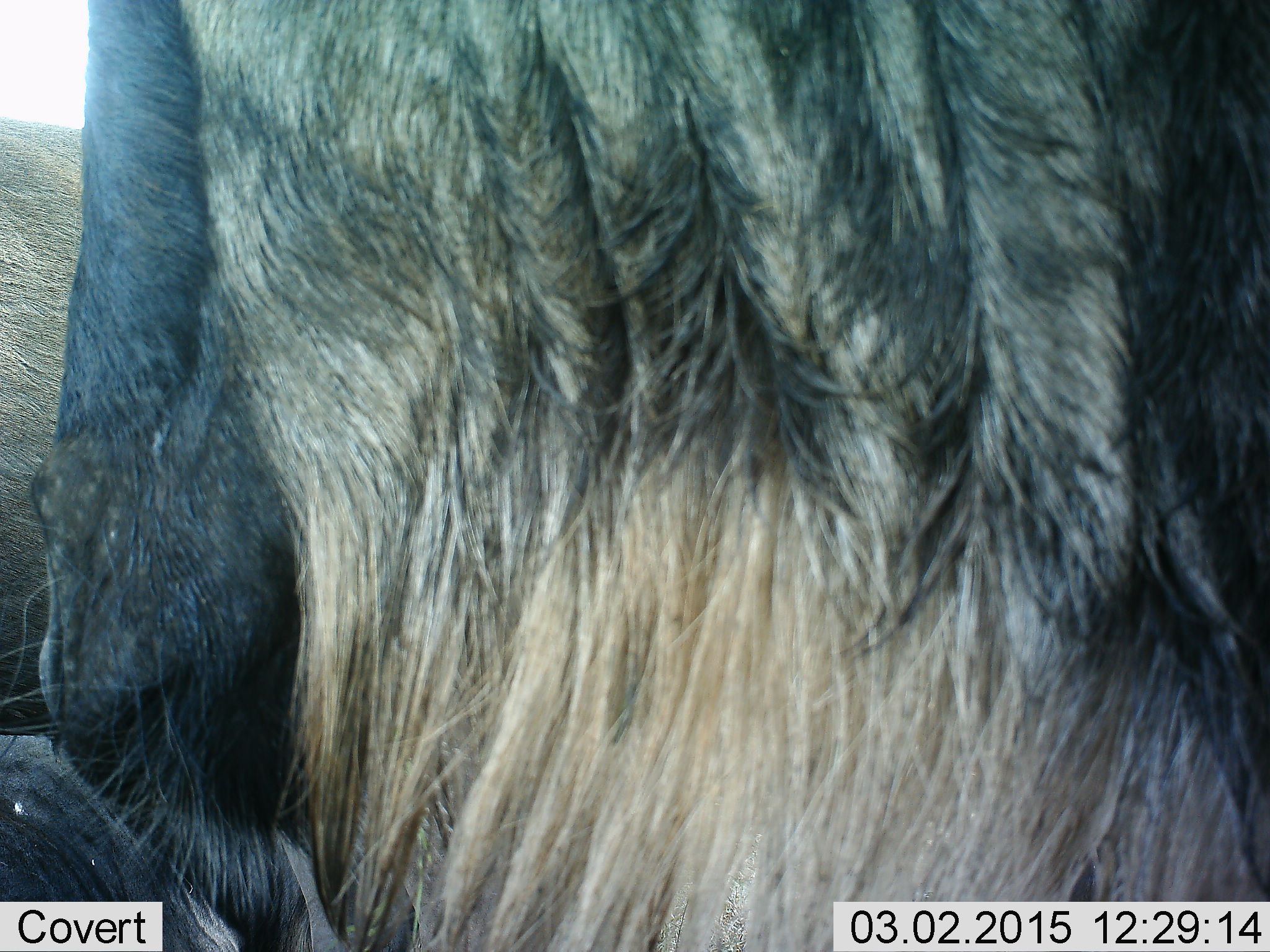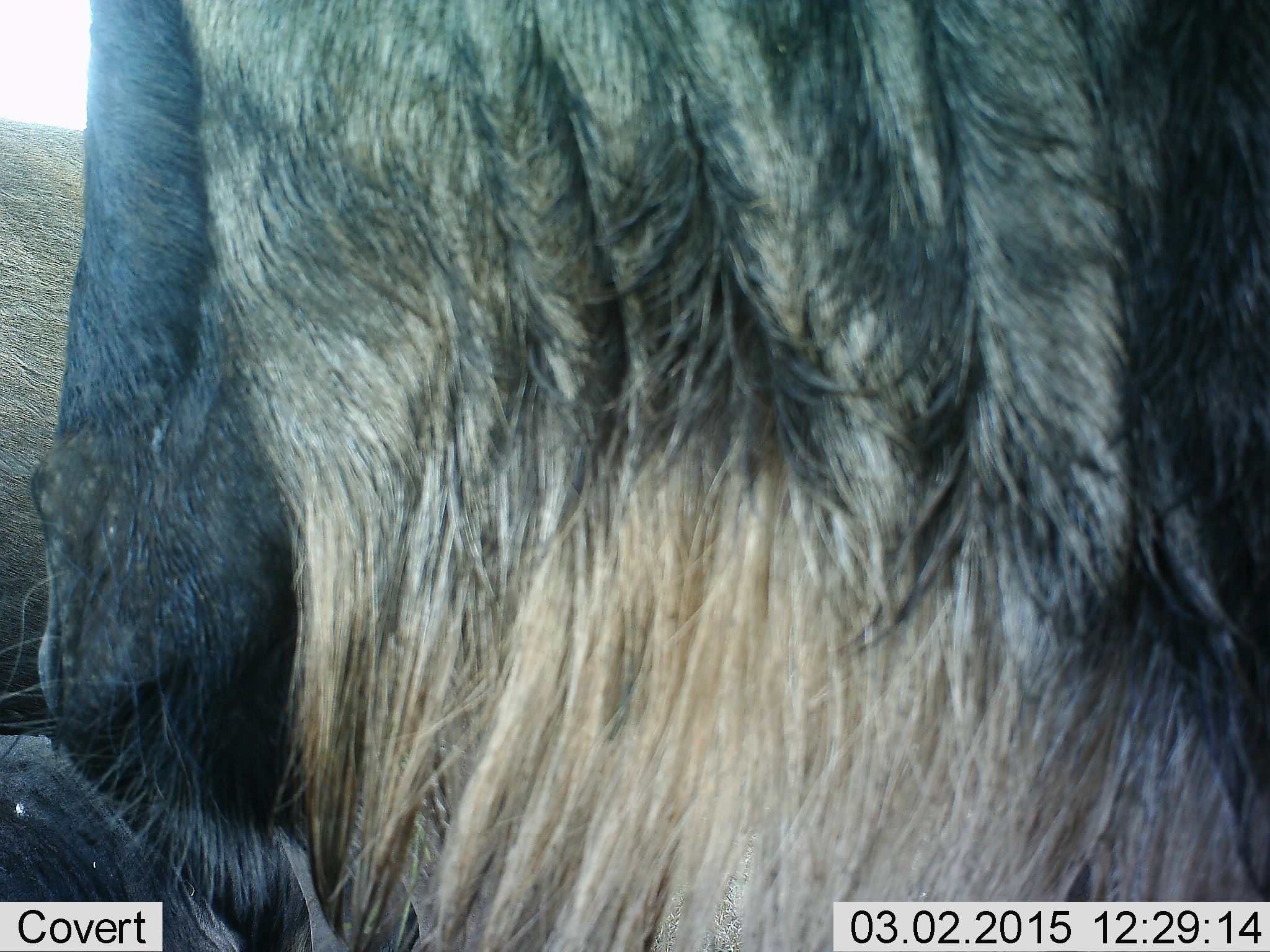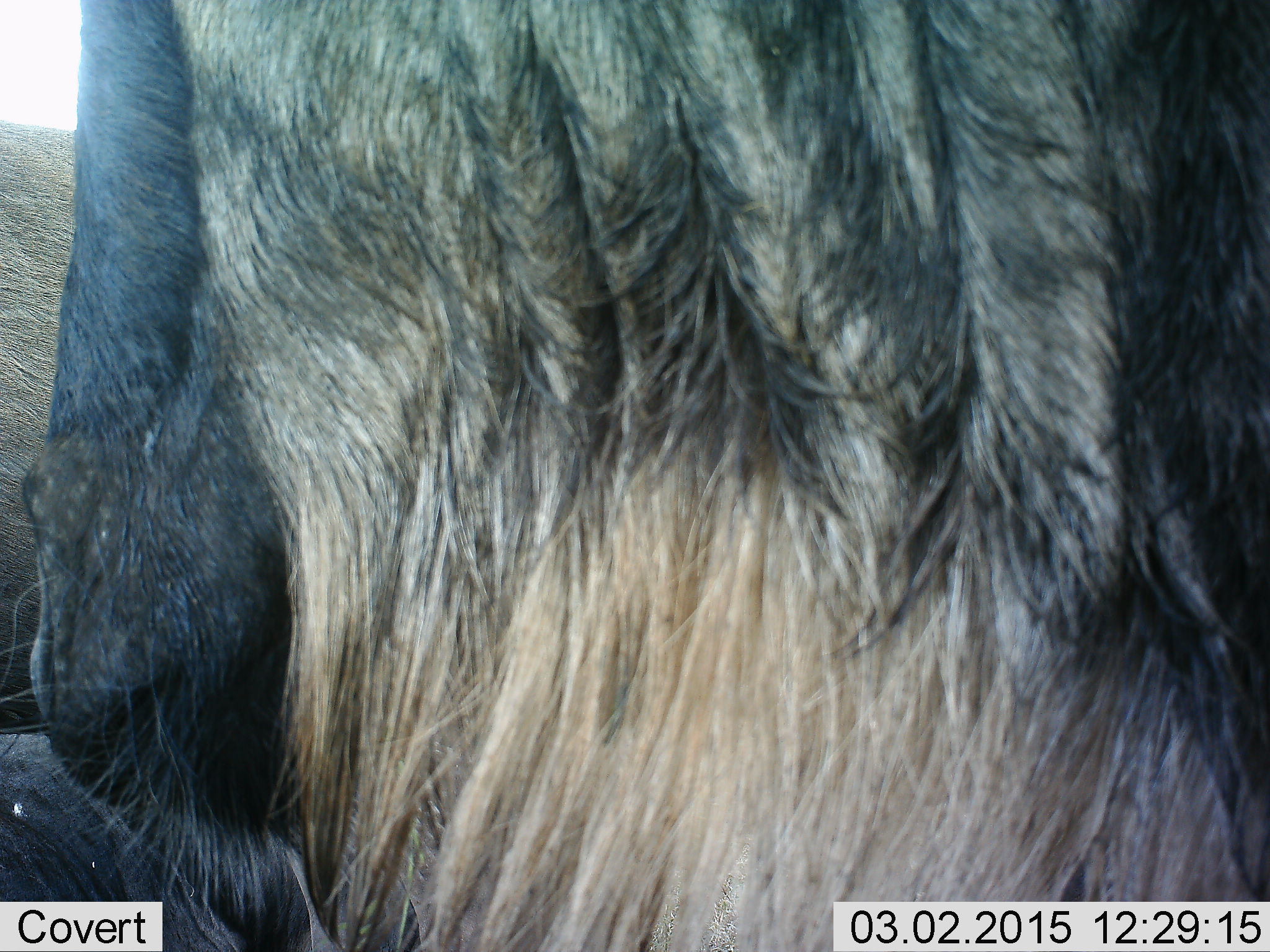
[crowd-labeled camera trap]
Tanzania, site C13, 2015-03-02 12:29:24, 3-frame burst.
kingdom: Animalia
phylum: Chordata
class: Mammalia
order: Artiodactyla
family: Bovidae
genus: Connochaetes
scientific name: Connochaetes taurinus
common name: blue wildebeest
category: wildebeest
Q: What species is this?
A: Wildebeest (blue wildebeest) (Connochaetes taurinus).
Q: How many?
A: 2.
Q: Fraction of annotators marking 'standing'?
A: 60%.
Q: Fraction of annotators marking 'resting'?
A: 70%.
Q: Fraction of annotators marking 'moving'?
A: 0%.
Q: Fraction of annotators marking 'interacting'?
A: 10%.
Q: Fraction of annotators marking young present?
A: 0%.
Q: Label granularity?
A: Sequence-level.